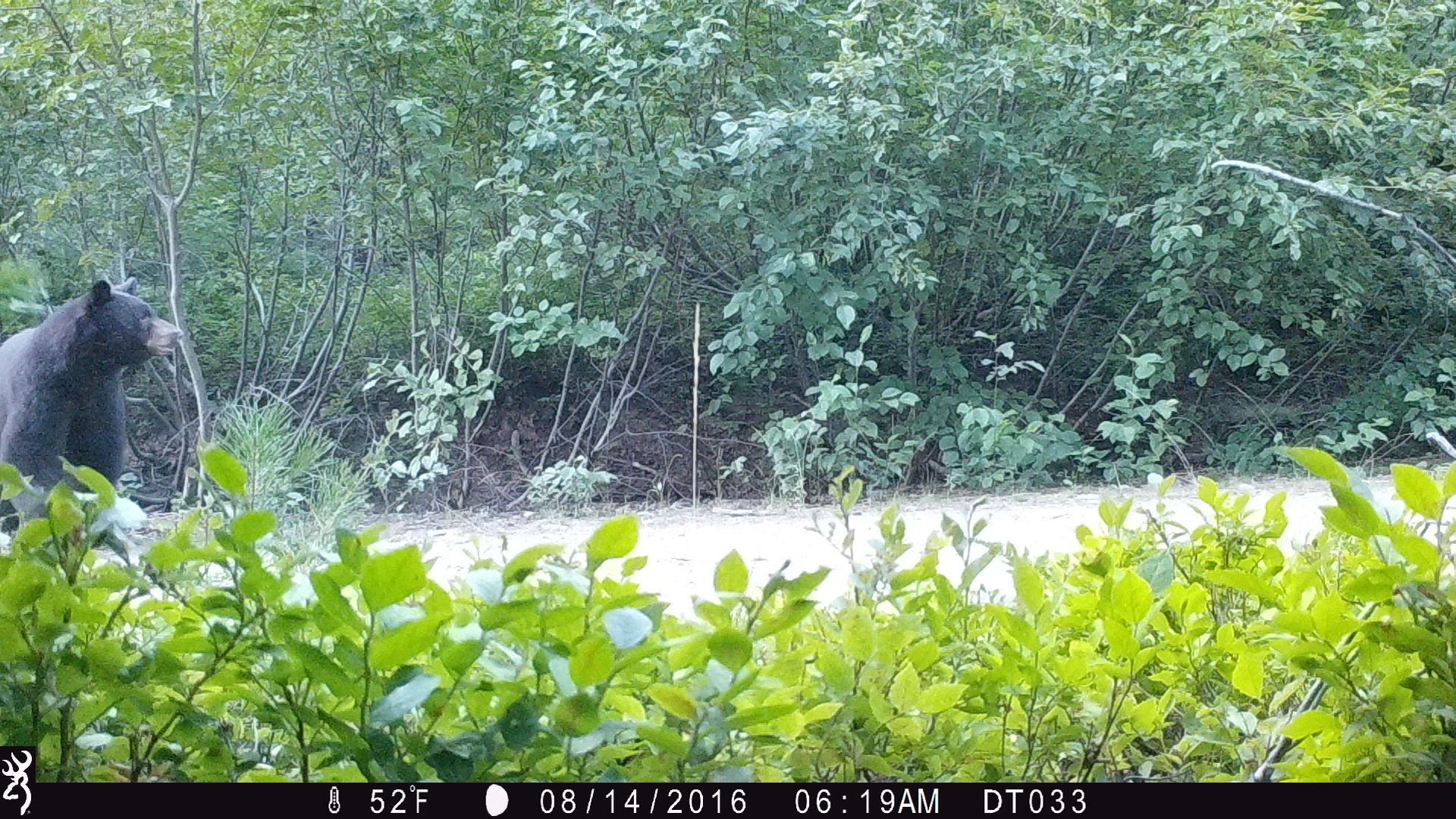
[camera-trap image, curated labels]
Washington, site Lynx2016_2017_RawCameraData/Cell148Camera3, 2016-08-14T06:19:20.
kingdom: Animalia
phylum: Chordata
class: Mammalia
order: Carnivora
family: Ursidae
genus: Ursus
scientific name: Ursus americanus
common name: american black bear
Ursus americanus (american black bear). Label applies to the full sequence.